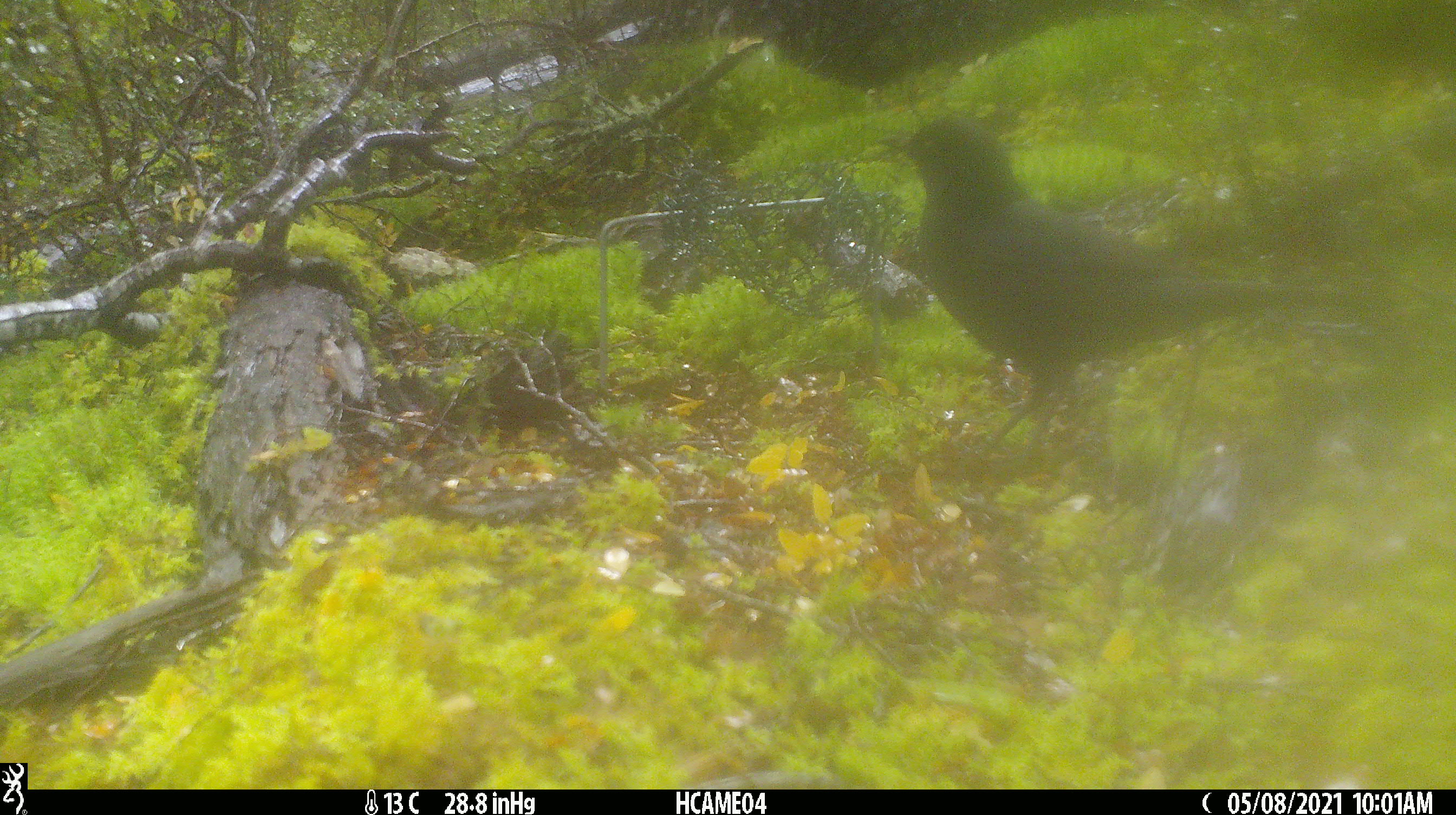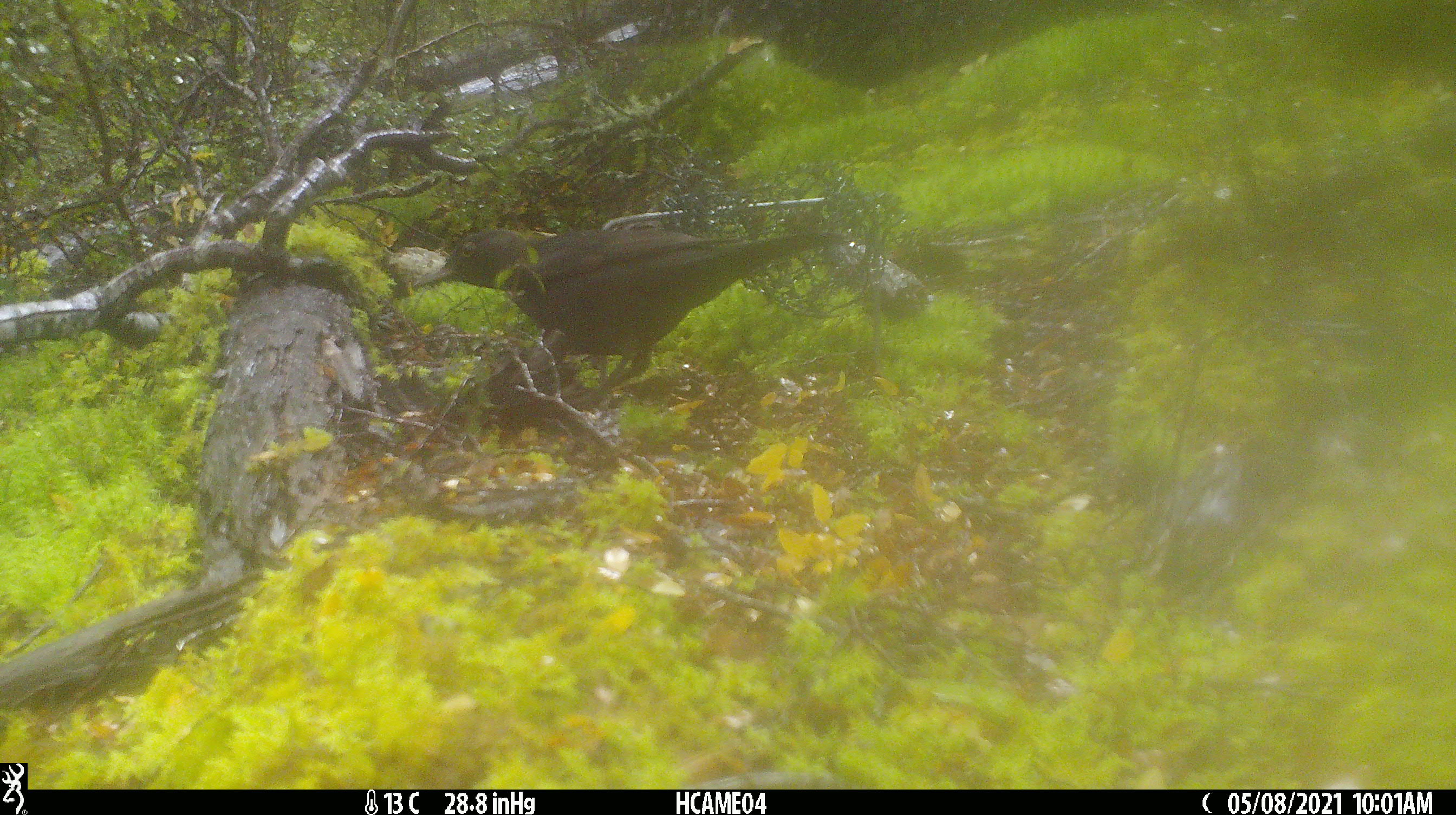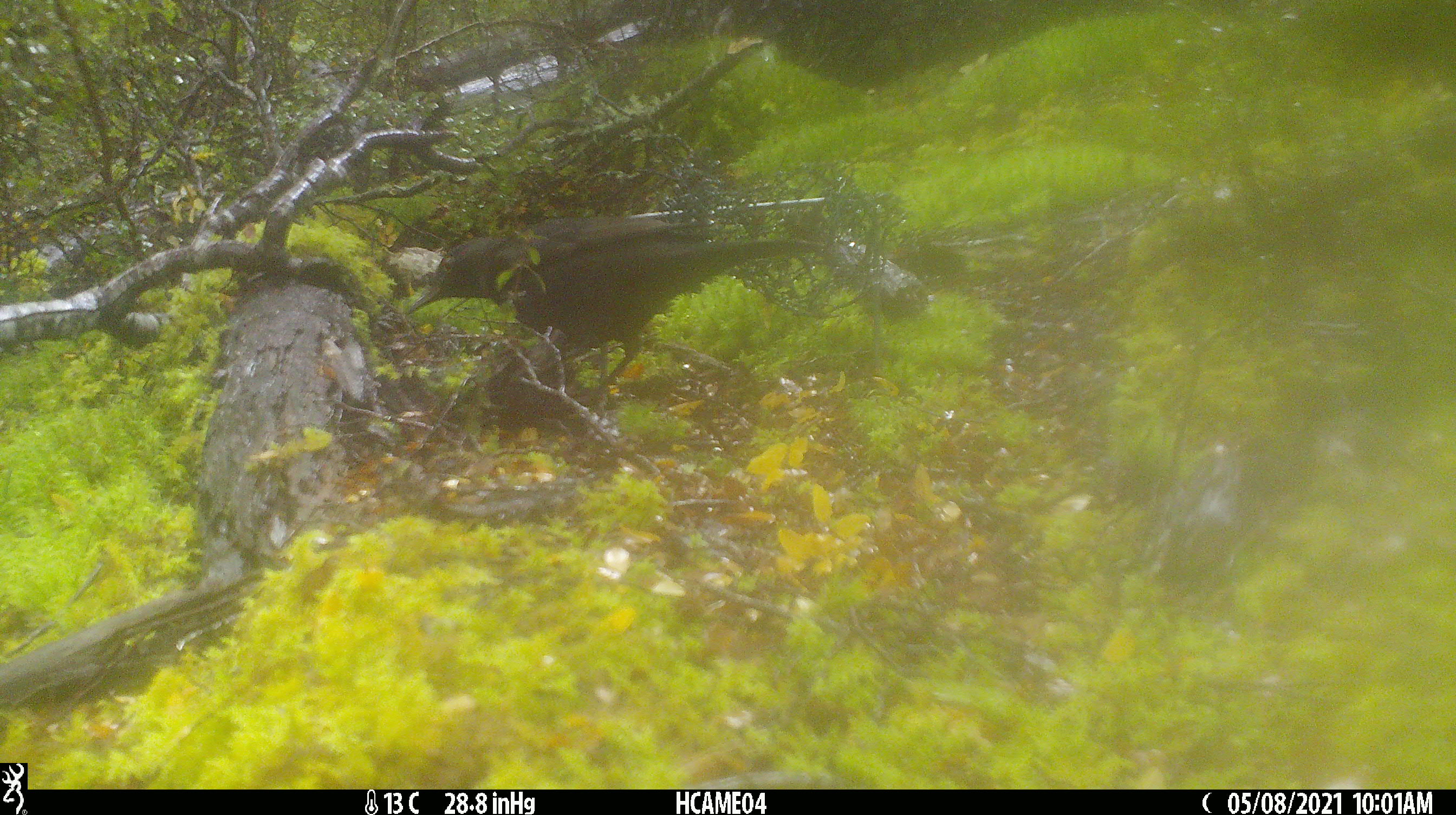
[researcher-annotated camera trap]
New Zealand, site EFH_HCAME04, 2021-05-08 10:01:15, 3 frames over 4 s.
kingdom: Animalia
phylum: Chordata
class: Aves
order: Passeriformes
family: Turdidae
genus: Turdus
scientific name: Turdus merula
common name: eurasian blackbird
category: blackbird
Blackbird (eurasian blackbird) (Turdus merula).